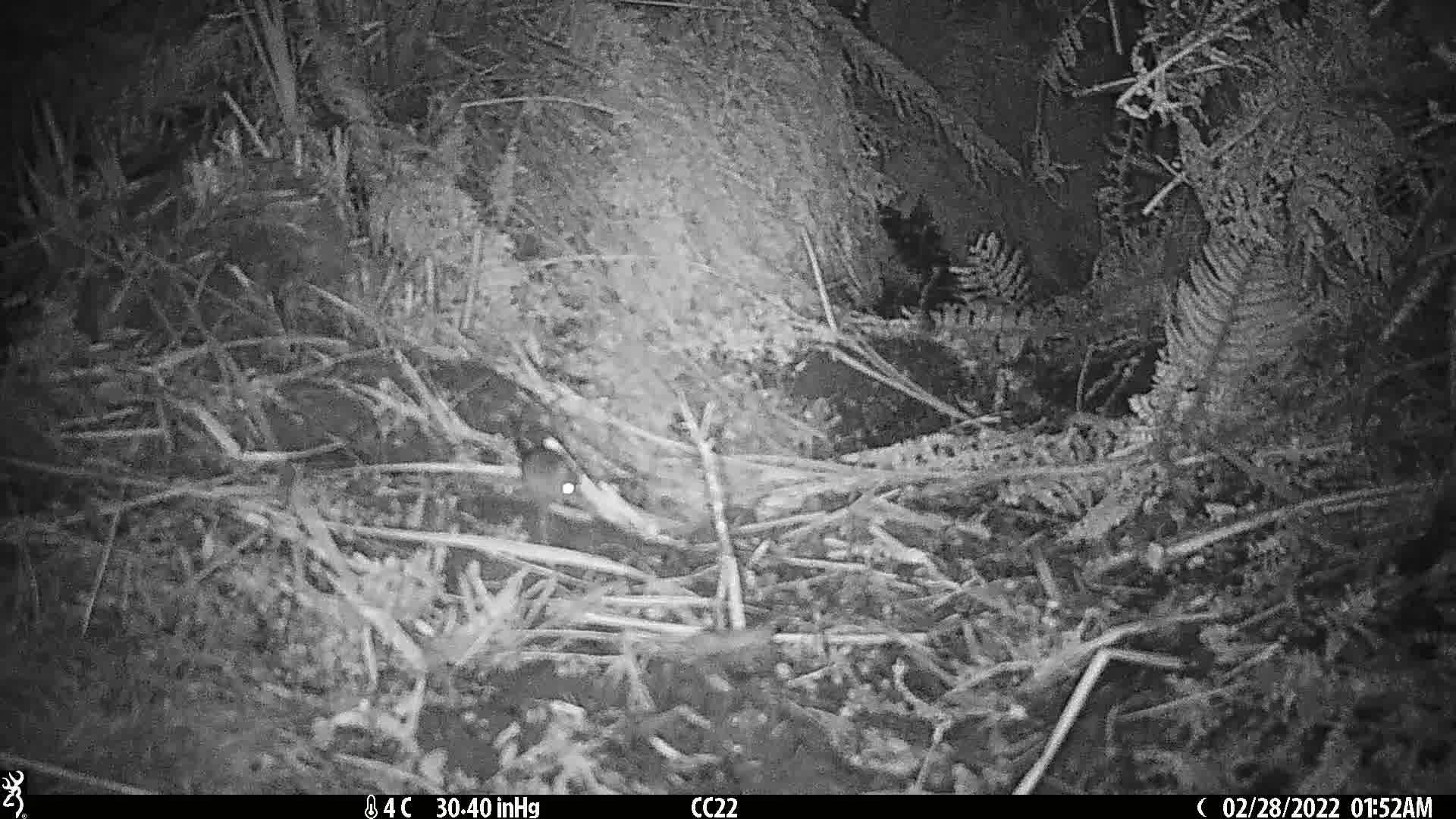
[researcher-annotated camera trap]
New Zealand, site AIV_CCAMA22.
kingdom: Animalia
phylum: Chordata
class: Mammalia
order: Rodentia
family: Muridae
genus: Mus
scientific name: Mus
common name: mouse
Mouse (Mus).